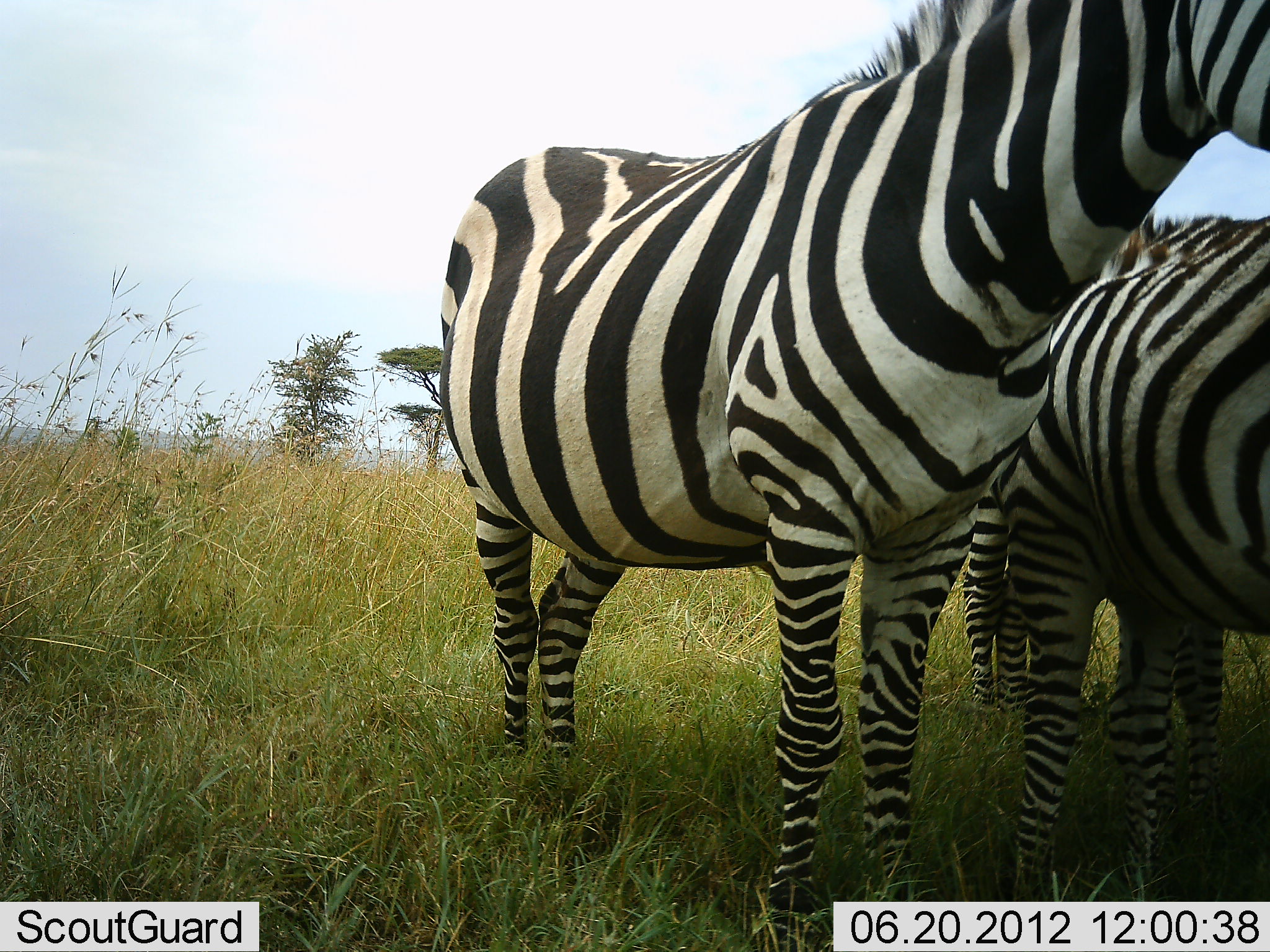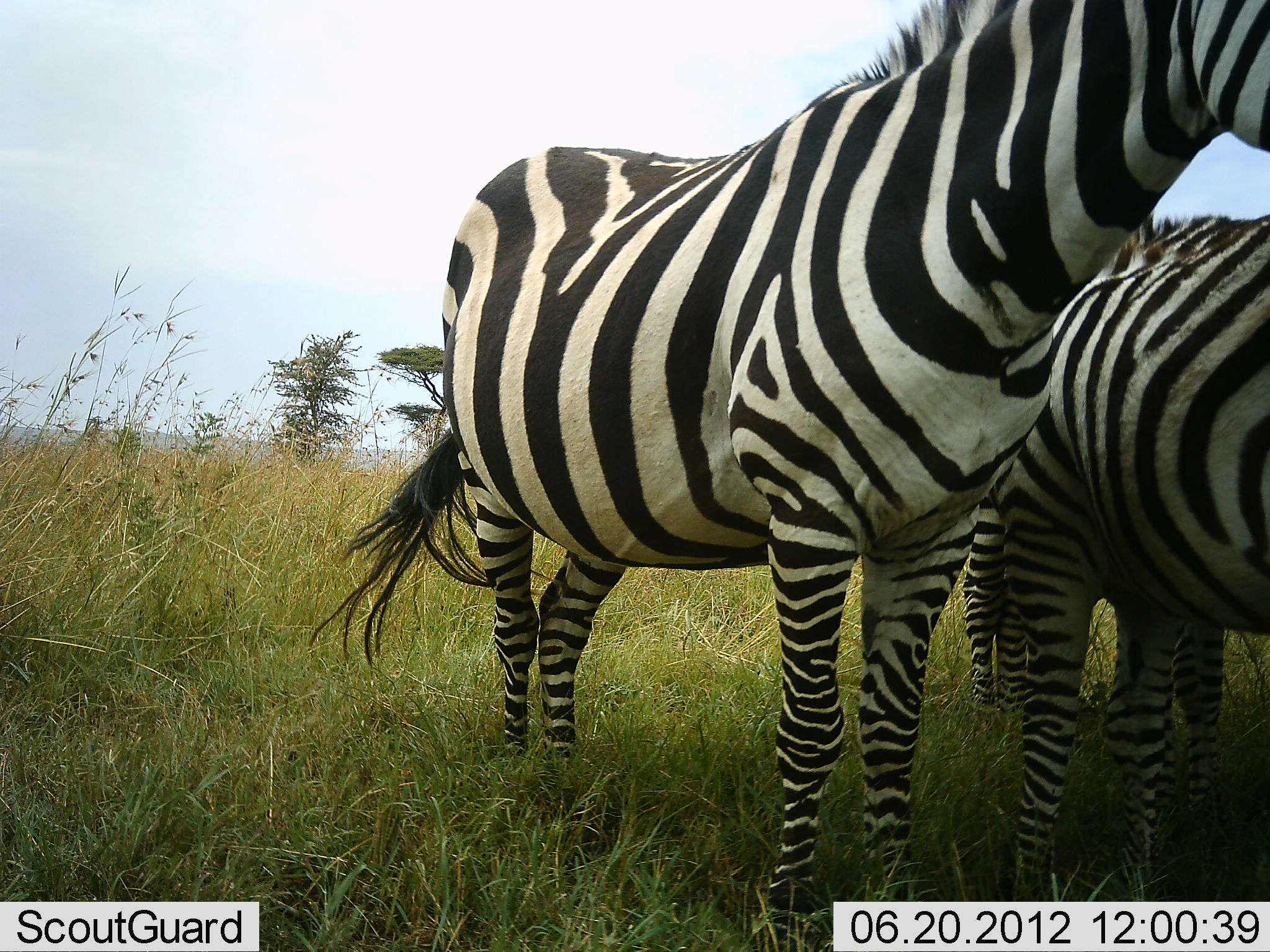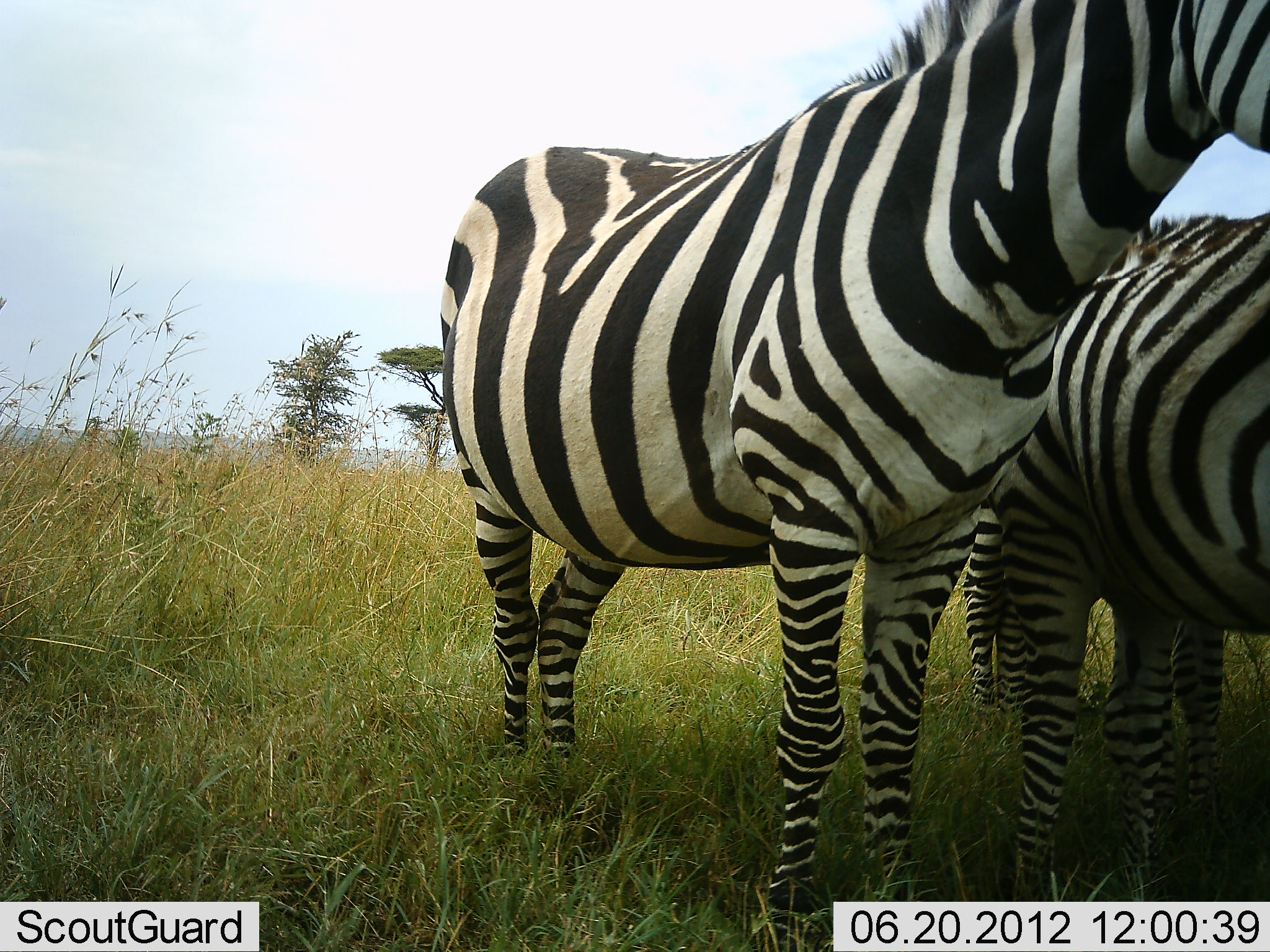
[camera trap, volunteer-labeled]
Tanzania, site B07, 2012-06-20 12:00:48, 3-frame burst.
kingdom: Animalia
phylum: Chordata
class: Mammalia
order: Perissodactyla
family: Equidae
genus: Equus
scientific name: Equus quagga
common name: plains zebra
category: zebra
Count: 3.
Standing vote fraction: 100%.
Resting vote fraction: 0%.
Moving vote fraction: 0%.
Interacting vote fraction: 10%.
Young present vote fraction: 0%.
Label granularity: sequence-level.